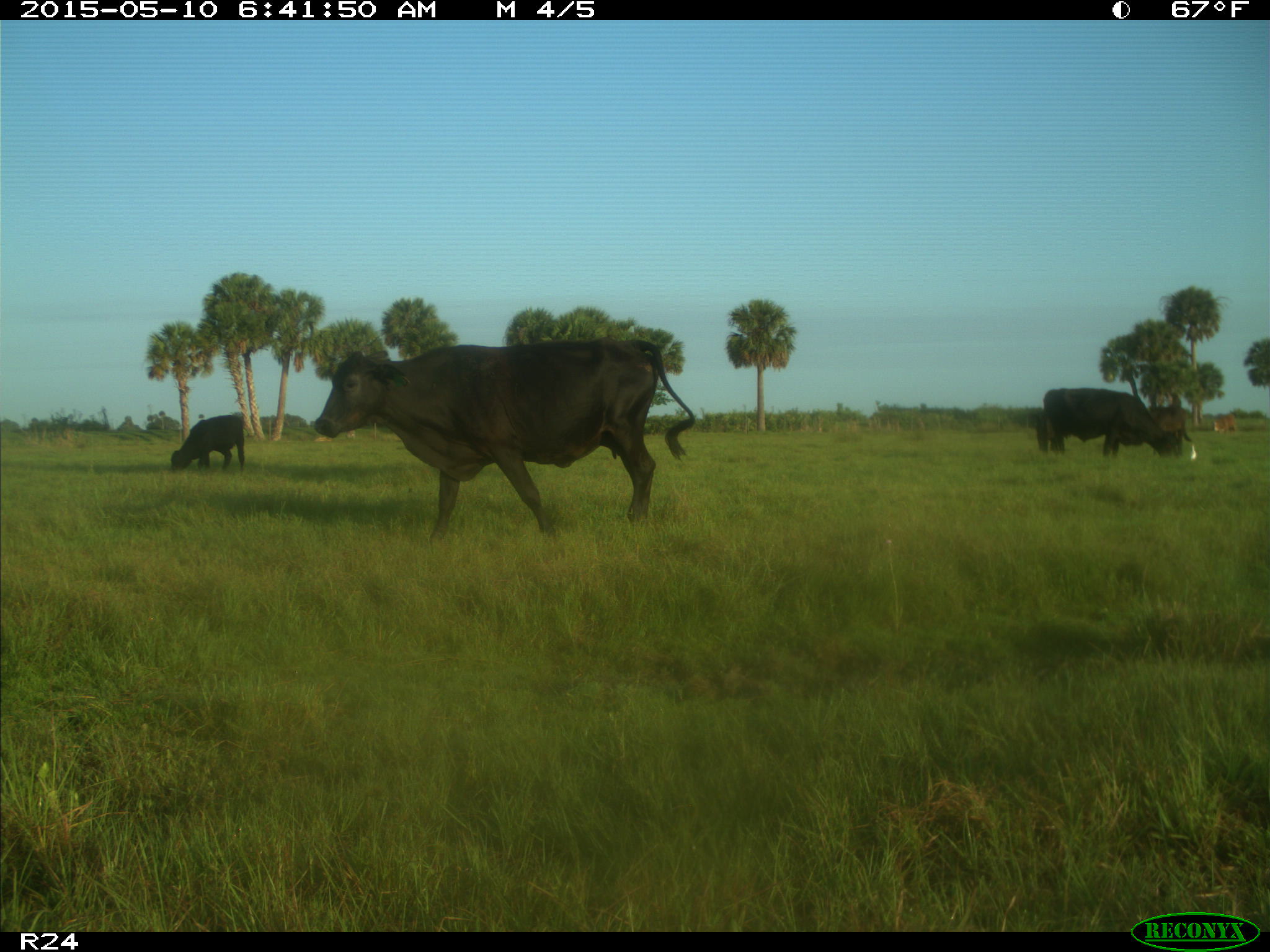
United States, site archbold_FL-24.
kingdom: Animalia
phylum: Chordata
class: Mammalia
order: Artiodactyla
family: Bovidae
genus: Bos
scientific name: Bos taurus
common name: domestic cow